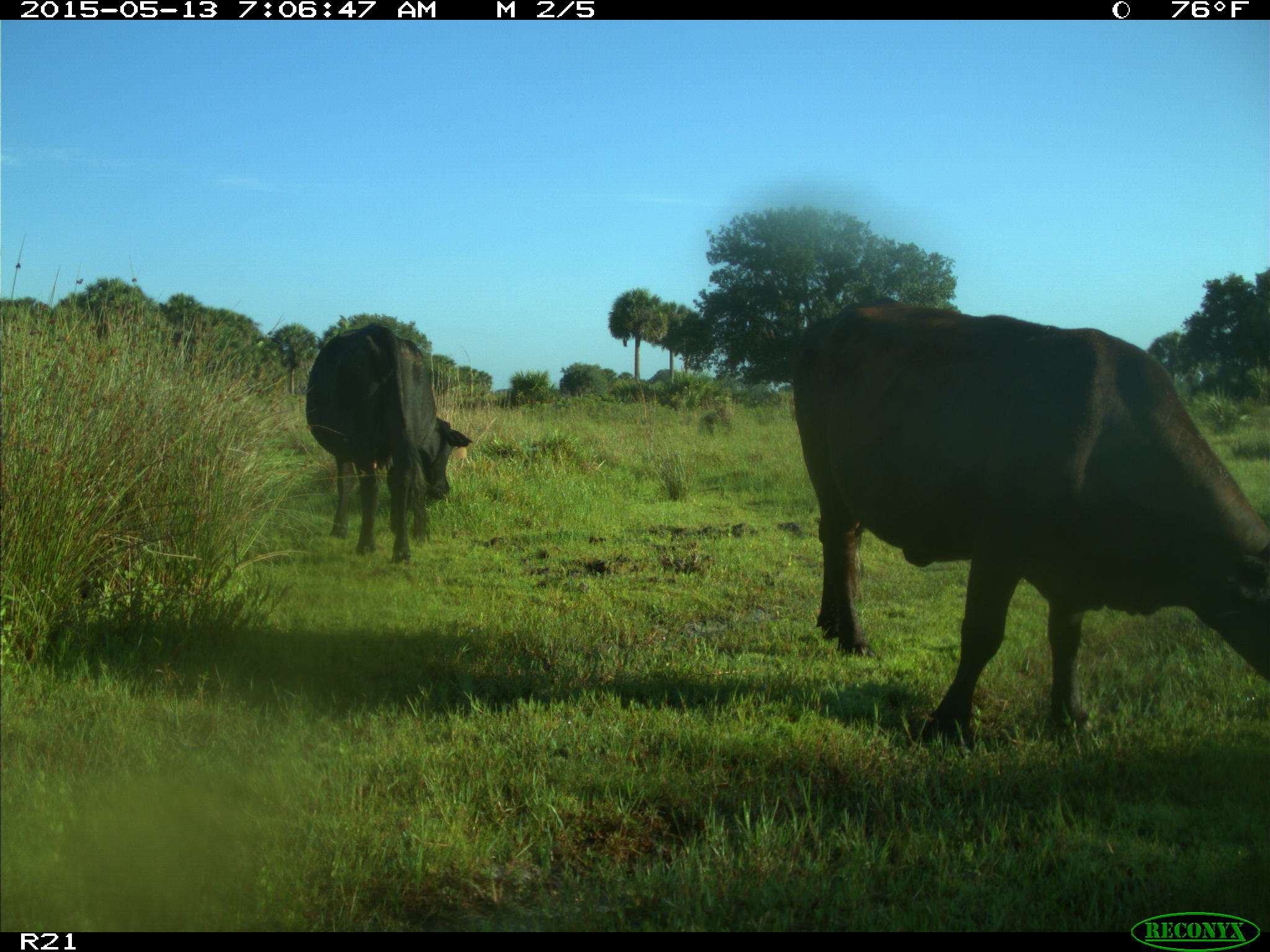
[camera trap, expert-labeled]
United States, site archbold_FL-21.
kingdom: Animalia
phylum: Chordata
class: Mammalia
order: Artiodactyla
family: Bovidae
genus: Bos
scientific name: Bos taurus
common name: domestic cow